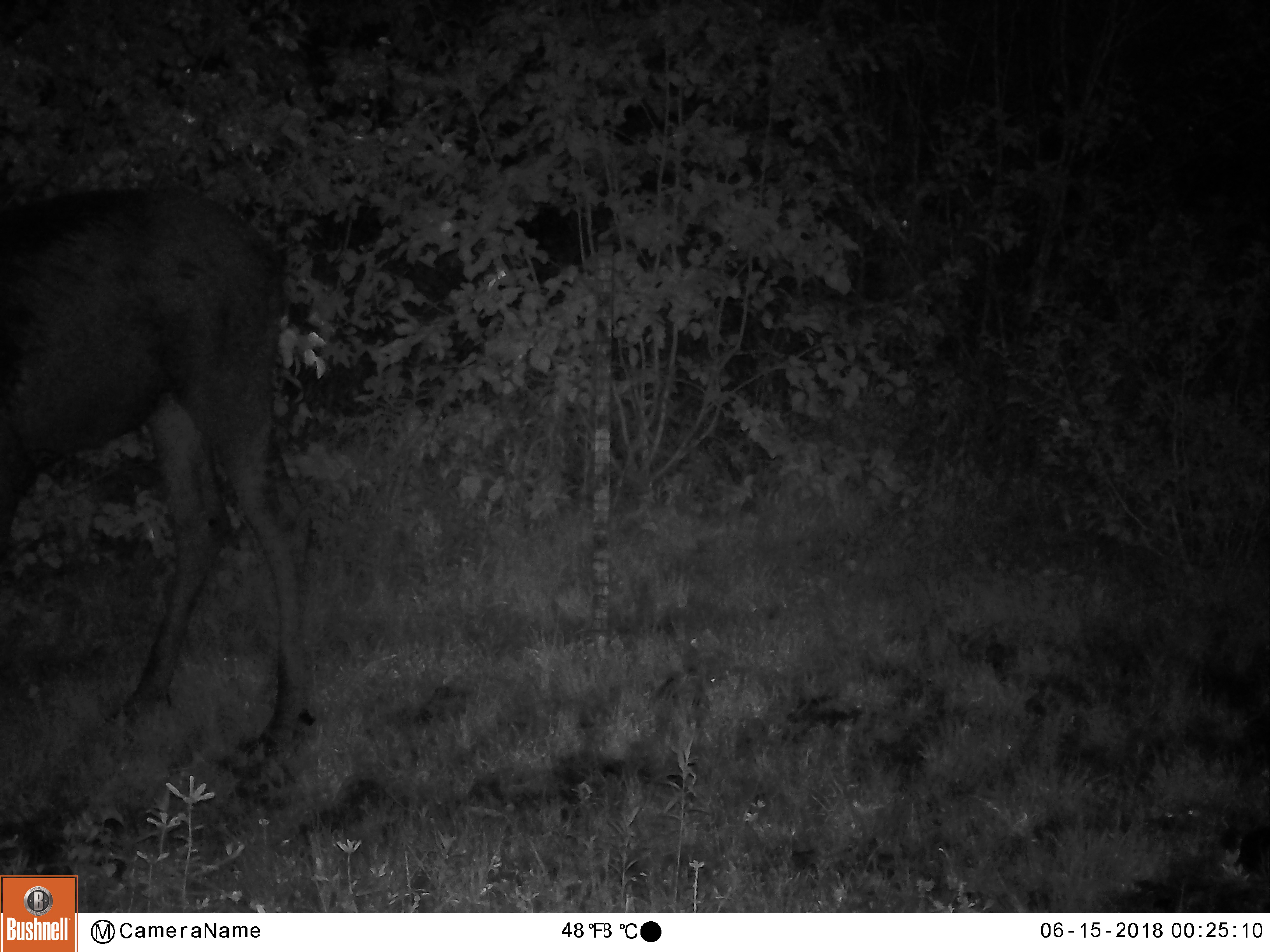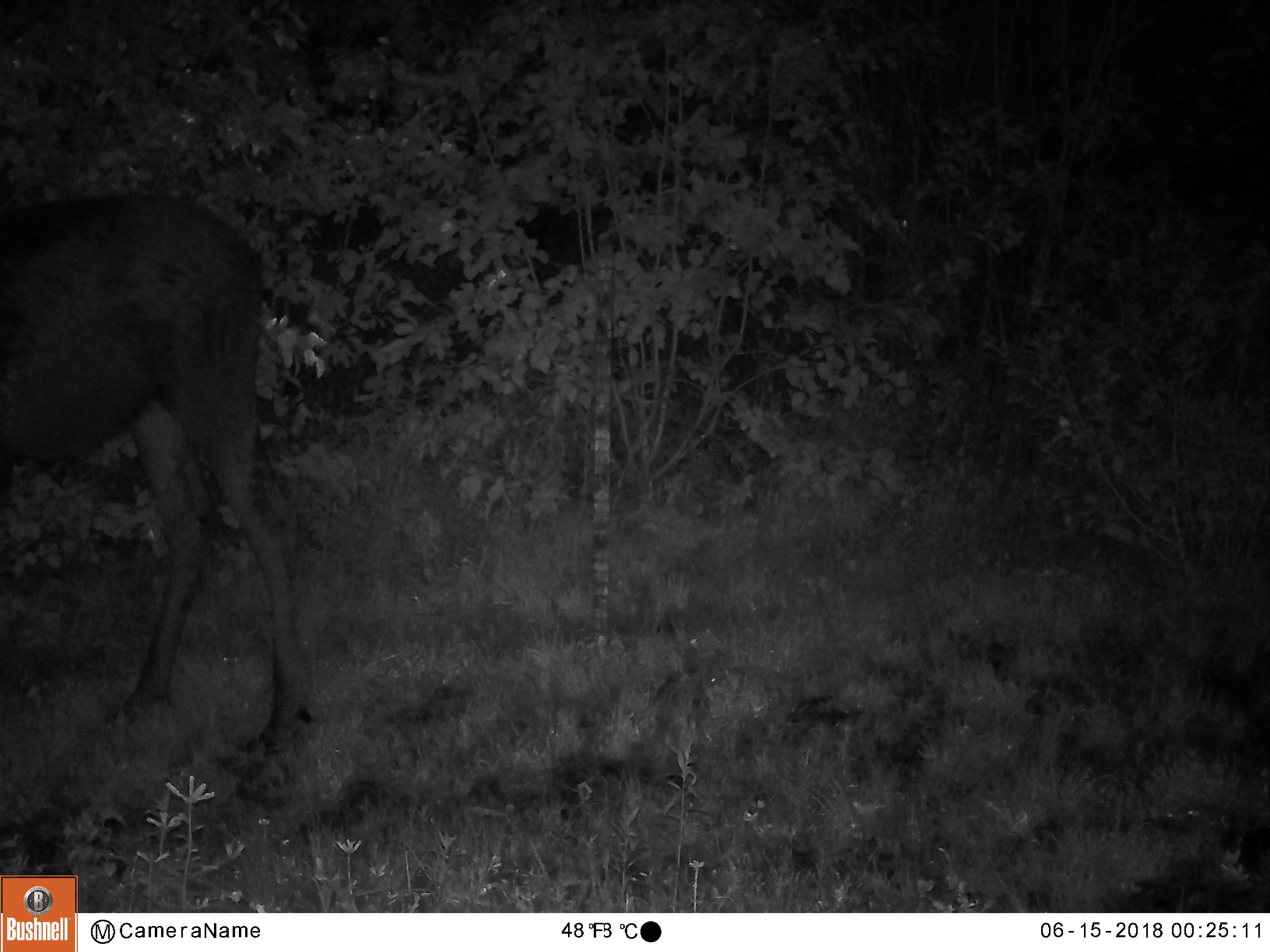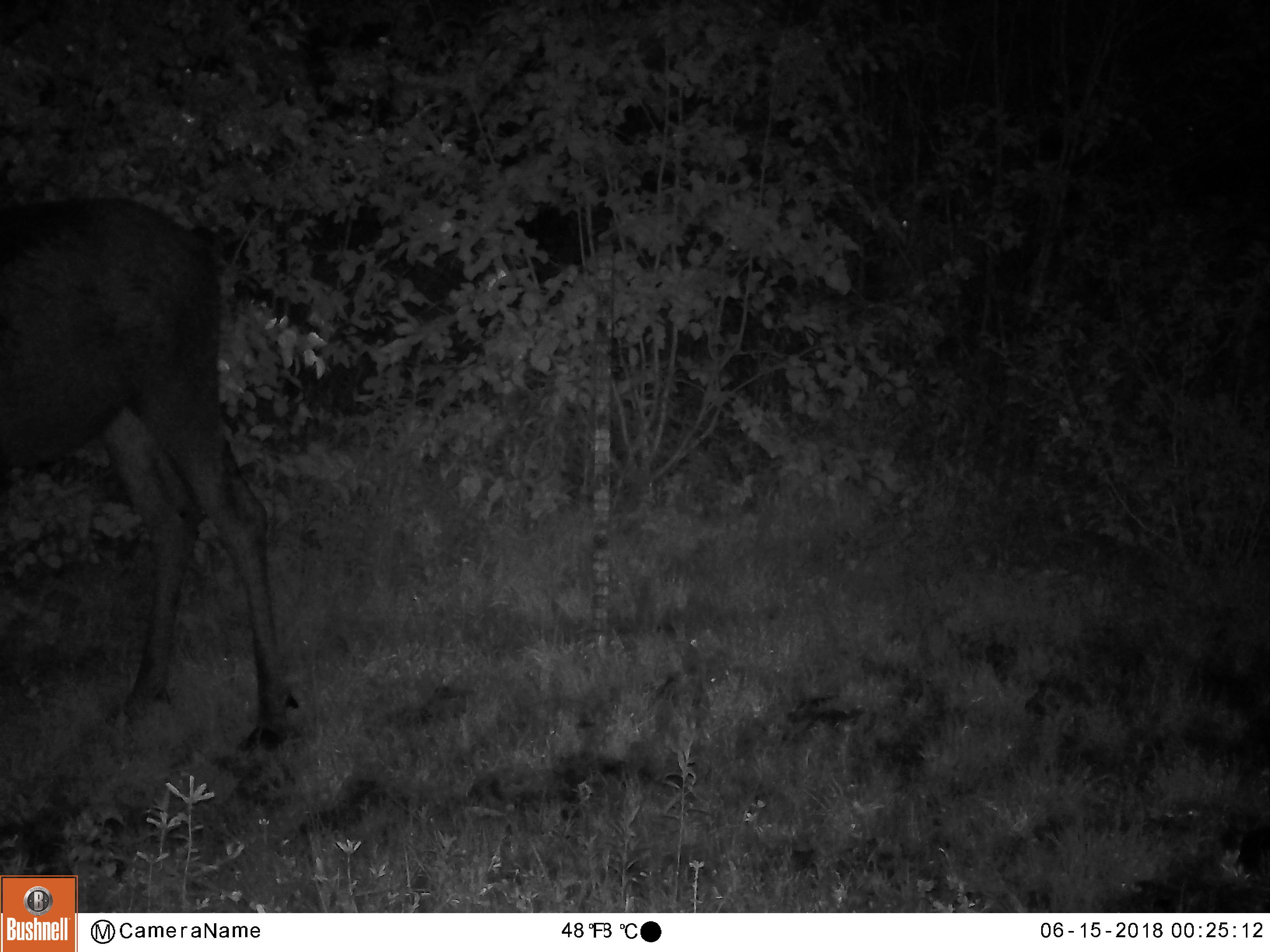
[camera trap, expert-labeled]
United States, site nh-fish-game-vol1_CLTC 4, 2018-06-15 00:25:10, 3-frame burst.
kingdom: Animalia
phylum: Chordata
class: Mammalia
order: Artiodactyla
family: Cervidae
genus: Alces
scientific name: Alces alces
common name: moose